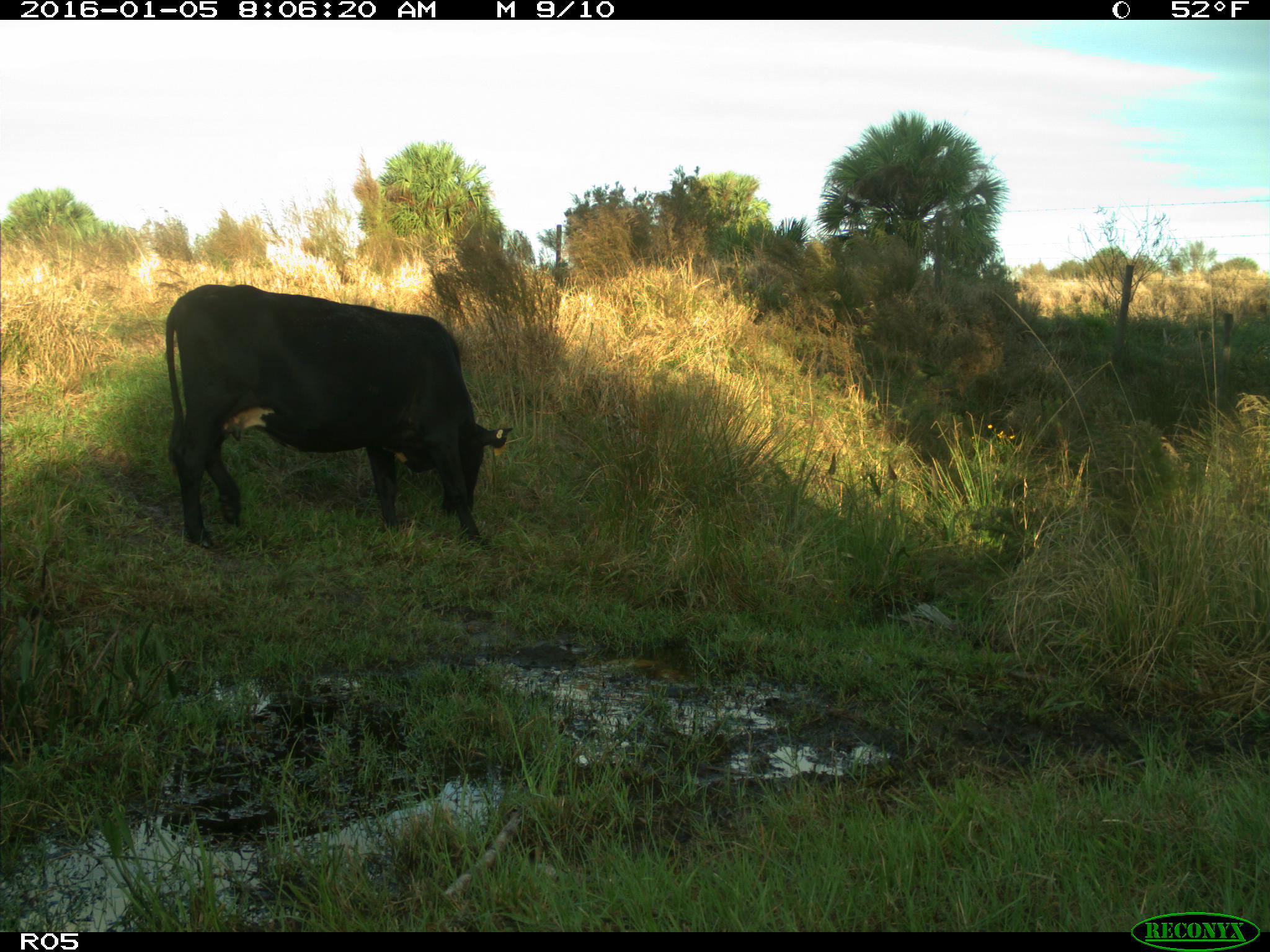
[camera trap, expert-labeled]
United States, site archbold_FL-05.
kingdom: Animalia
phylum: Chordata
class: Mammalia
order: Artiodactyla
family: Bovidae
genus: Bos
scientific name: Bos taurus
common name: domestic cow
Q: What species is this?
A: Bos taurus (domestic cow).